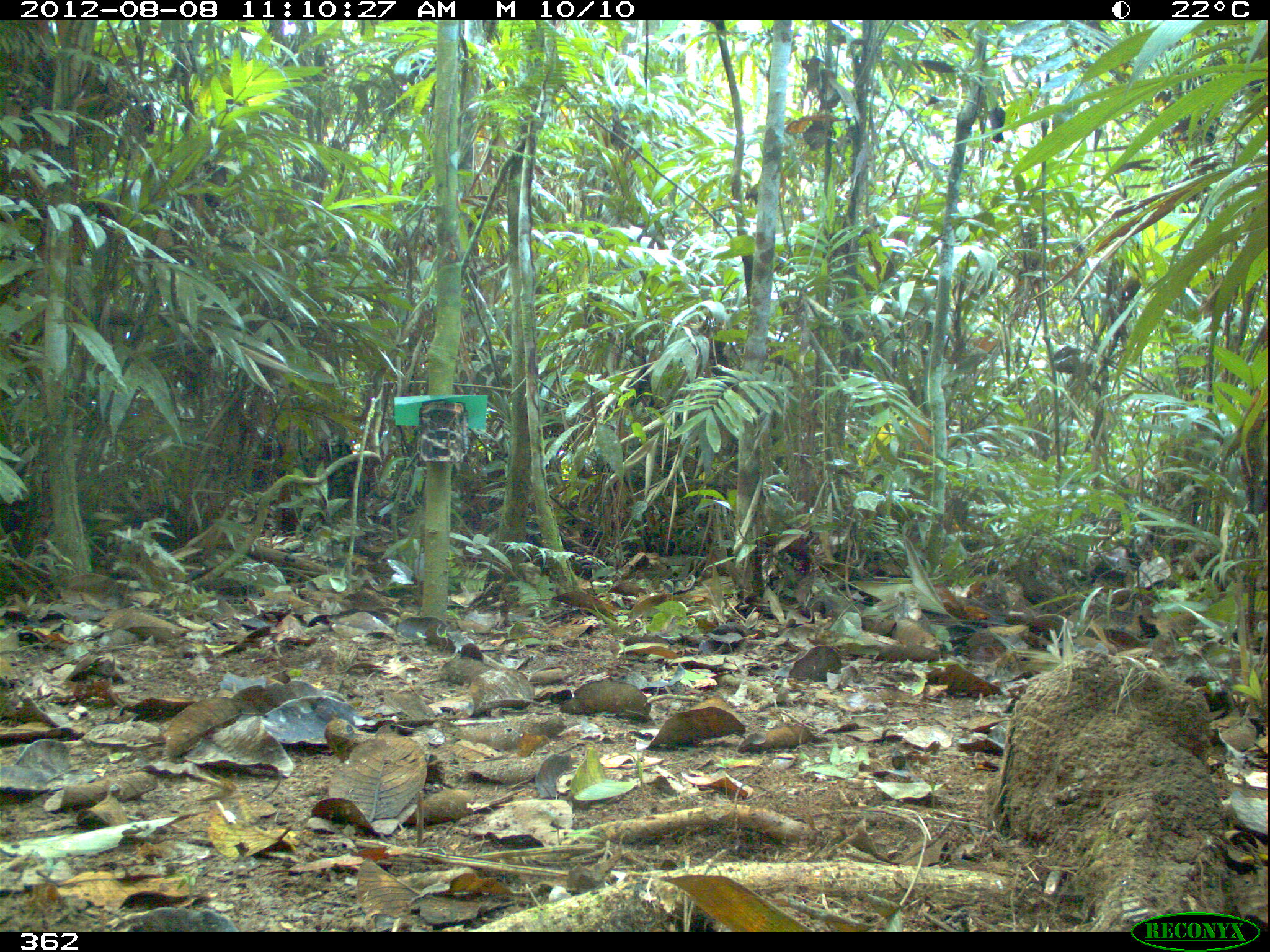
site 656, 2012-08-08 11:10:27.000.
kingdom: Animalia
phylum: Chordata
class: Mammalia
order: Artiodactyla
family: Tayassuidae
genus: Tayassu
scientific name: Tayassu pecari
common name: white-lipped peccary